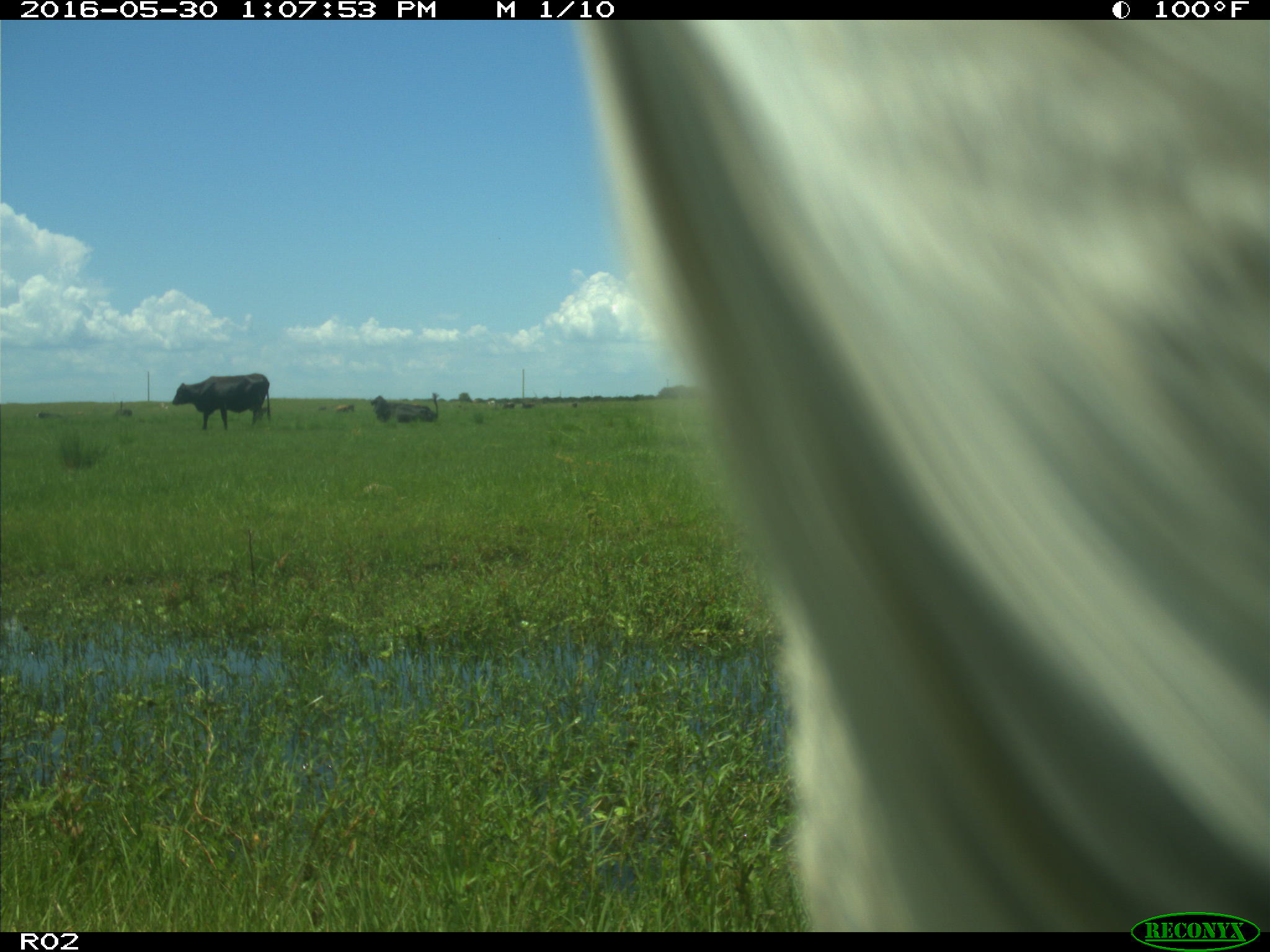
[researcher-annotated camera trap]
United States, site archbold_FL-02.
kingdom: Animalia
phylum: Chordata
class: Mammalia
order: Artiodactyla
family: Bovidae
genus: Bos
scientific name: Bos taurus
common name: domestic cow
Bos taurus (domestic cow).